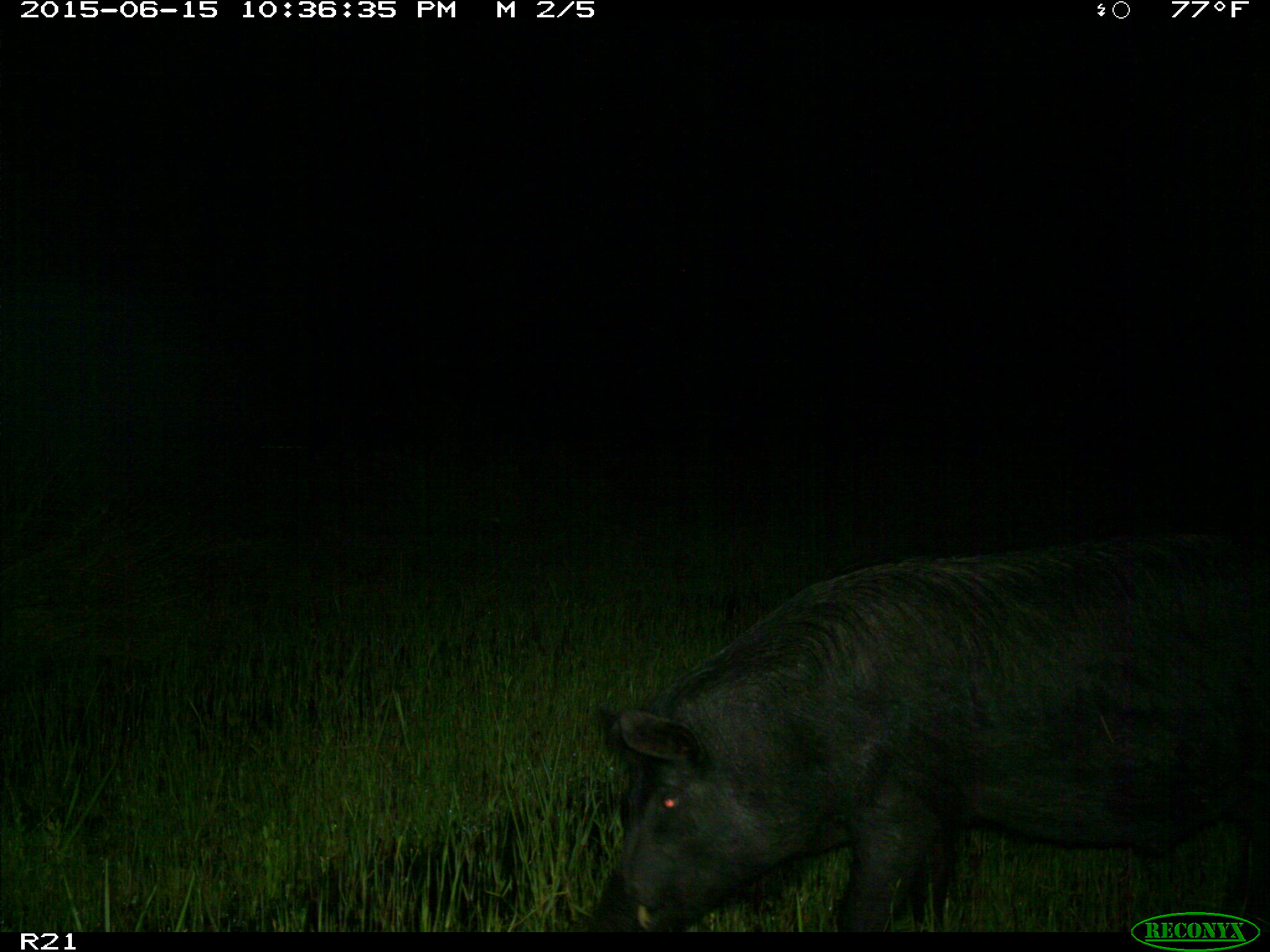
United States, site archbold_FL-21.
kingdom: Animalia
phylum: Chordata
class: Mammalia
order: Artiodactyla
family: Suidae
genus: Sus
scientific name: Sus scrofa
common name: wild boar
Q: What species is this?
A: Sus scrofa (wild boar).